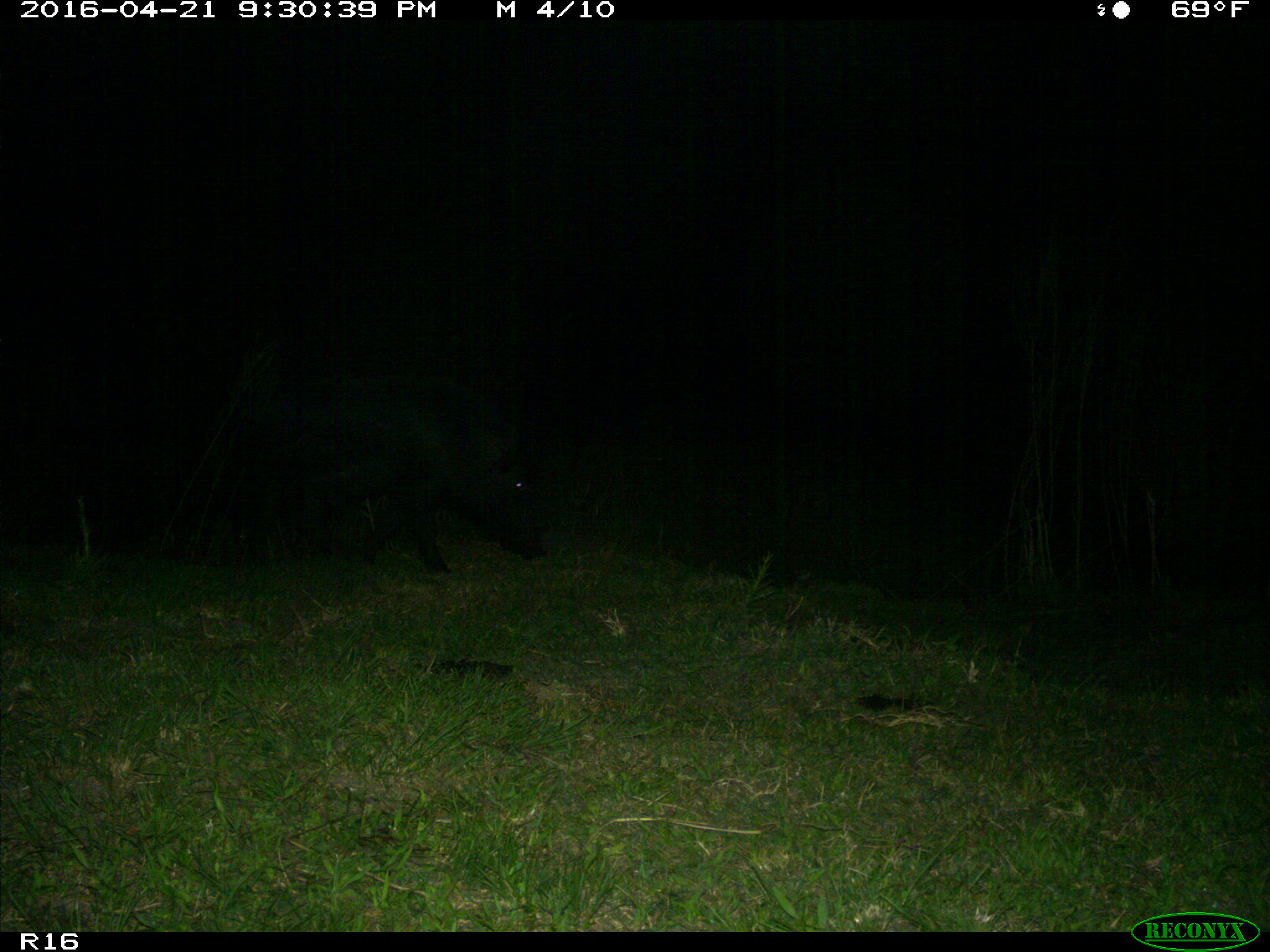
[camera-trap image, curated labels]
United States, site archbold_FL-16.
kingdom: Animalia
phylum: Chordata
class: Mammalia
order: Artiodactyla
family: Suidae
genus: Sus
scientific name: Sus scrofa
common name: wild boar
Sus scrofa (wild boar).